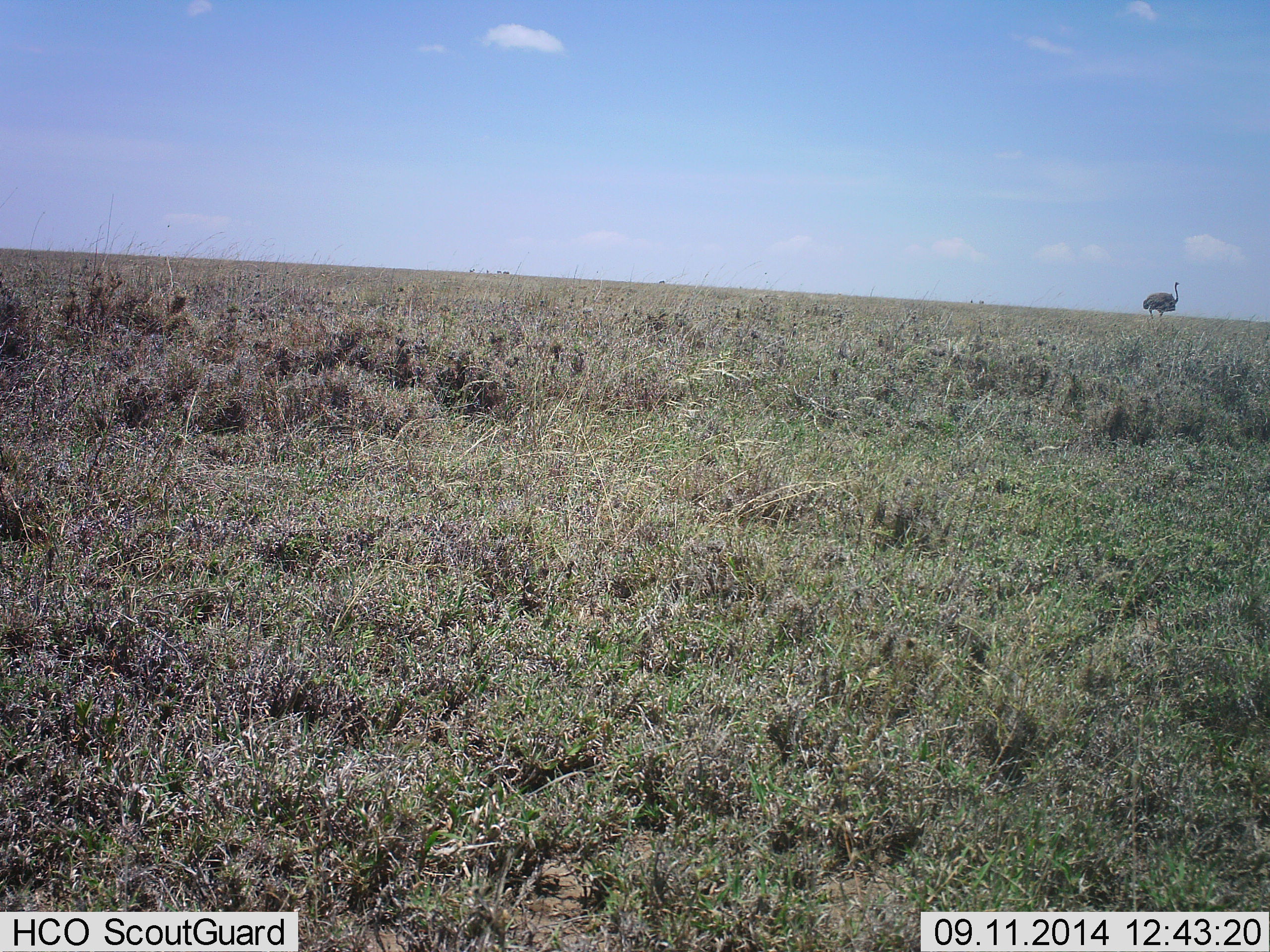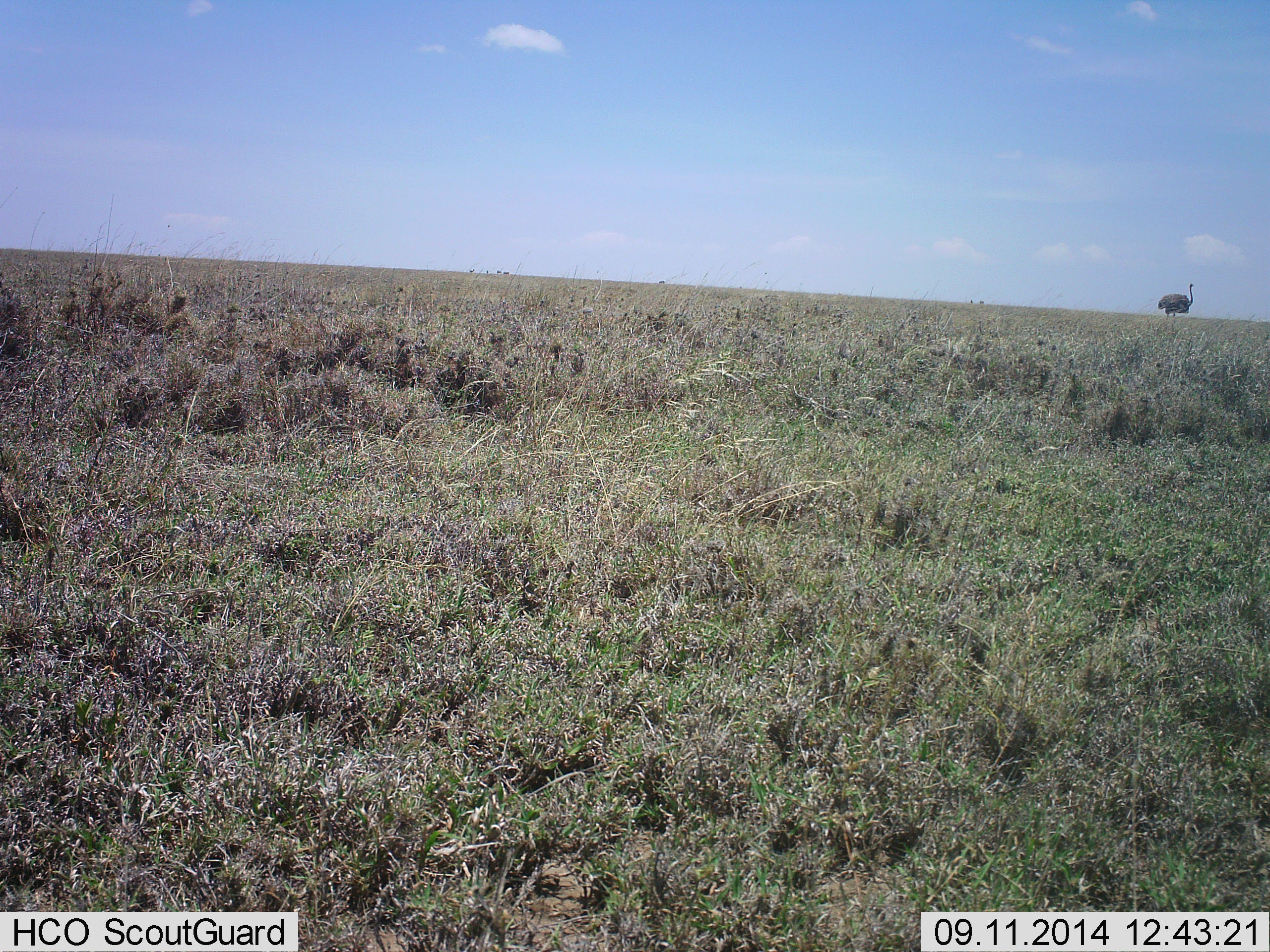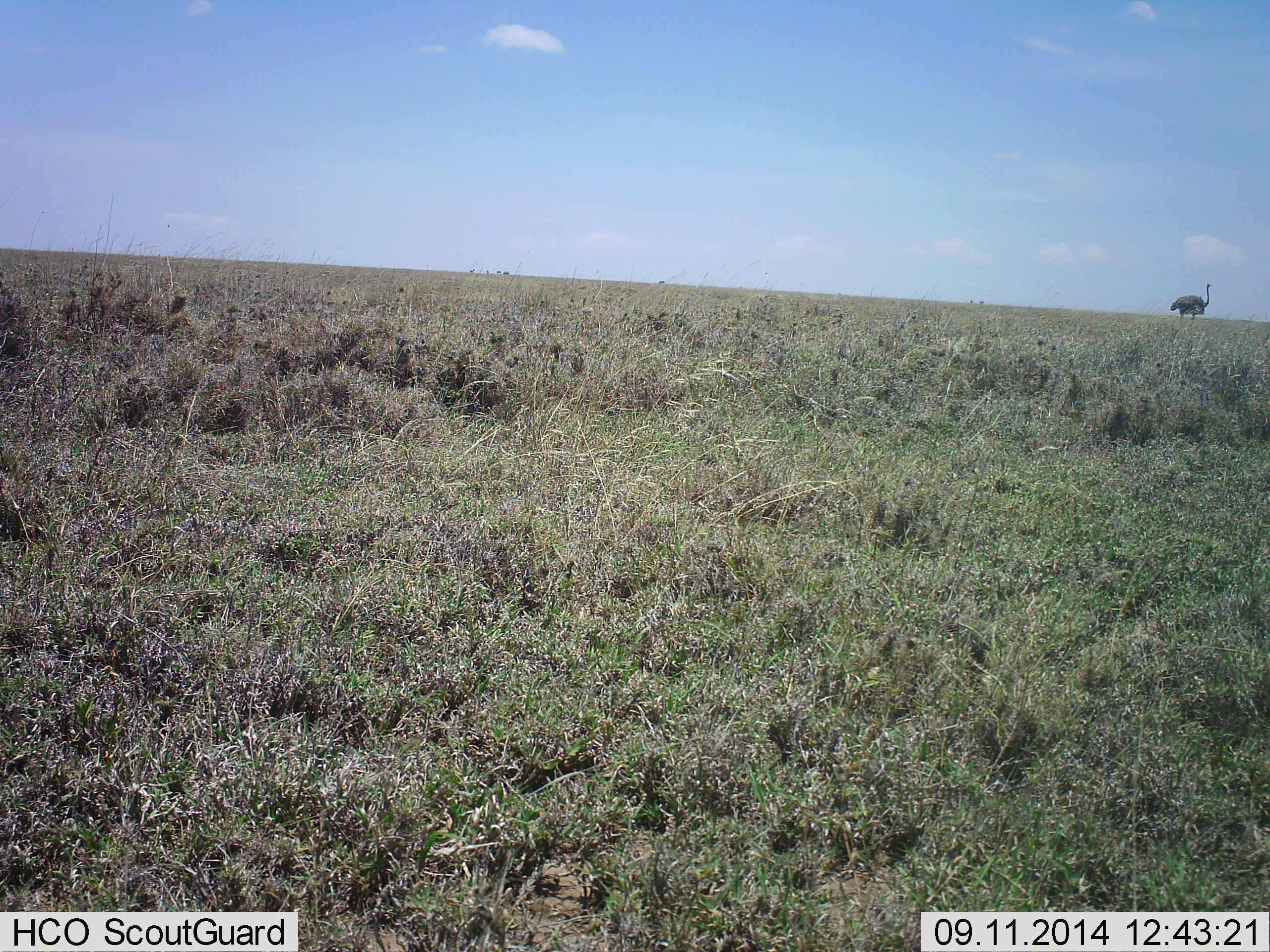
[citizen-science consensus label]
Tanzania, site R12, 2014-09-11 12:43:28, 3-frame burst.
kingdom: Animalia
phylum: Chordata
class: Aves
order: Struthioniformes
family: Struthionidae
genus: Struthio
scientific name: Struthio camelus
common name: ostrich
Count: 1.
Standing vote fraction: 30%.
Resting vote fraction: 0%.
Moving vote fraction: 70%.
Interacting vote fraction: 0%.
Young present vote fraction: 0%.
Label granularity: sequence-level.